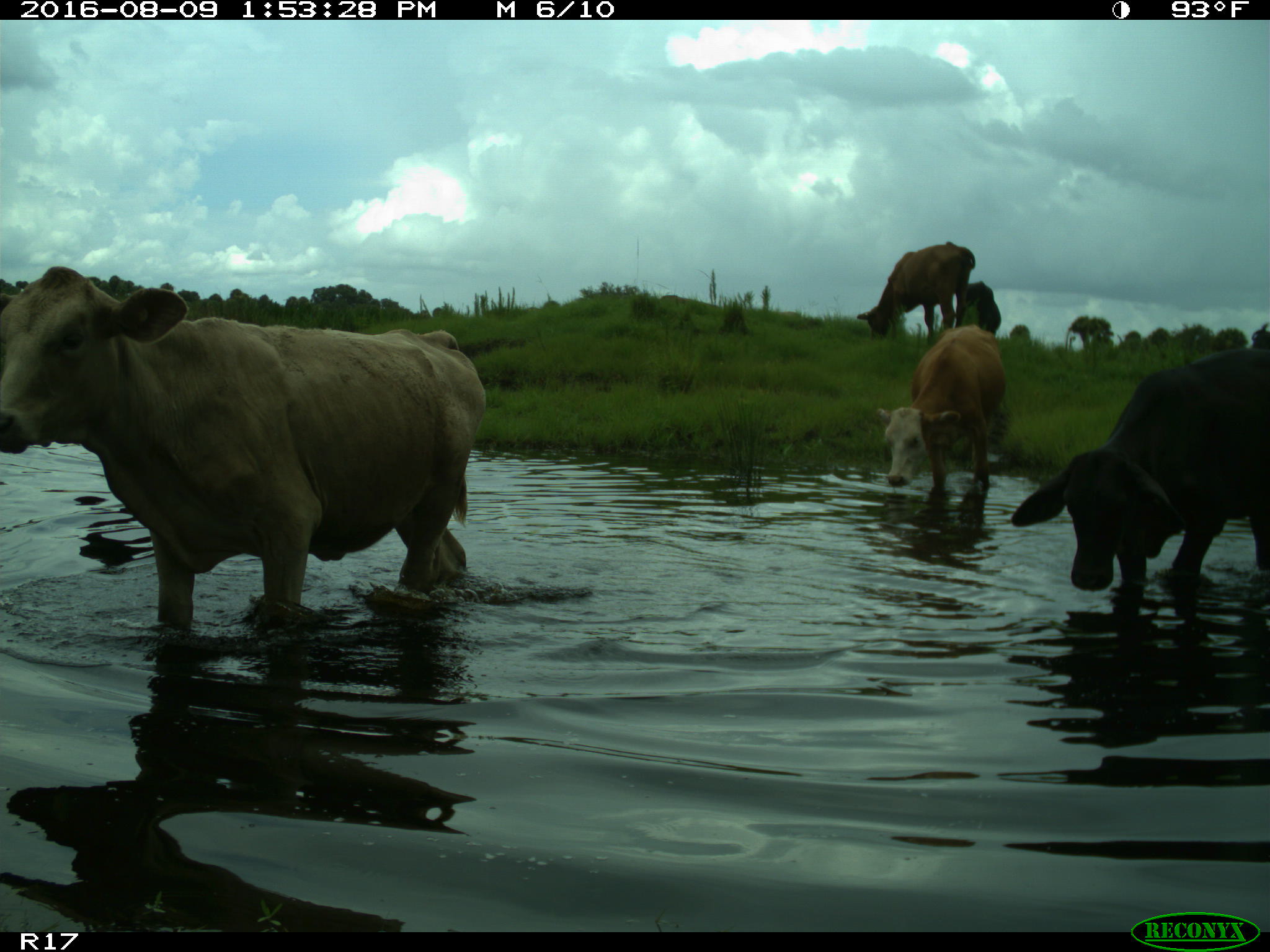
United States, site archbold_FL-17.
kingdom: Animalia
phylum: Chordata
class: Mammalia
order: Artiodactyla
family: Bovidae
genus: Bos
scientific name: Bos taurus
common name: domestic cow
Bos taurus (domestic cow).